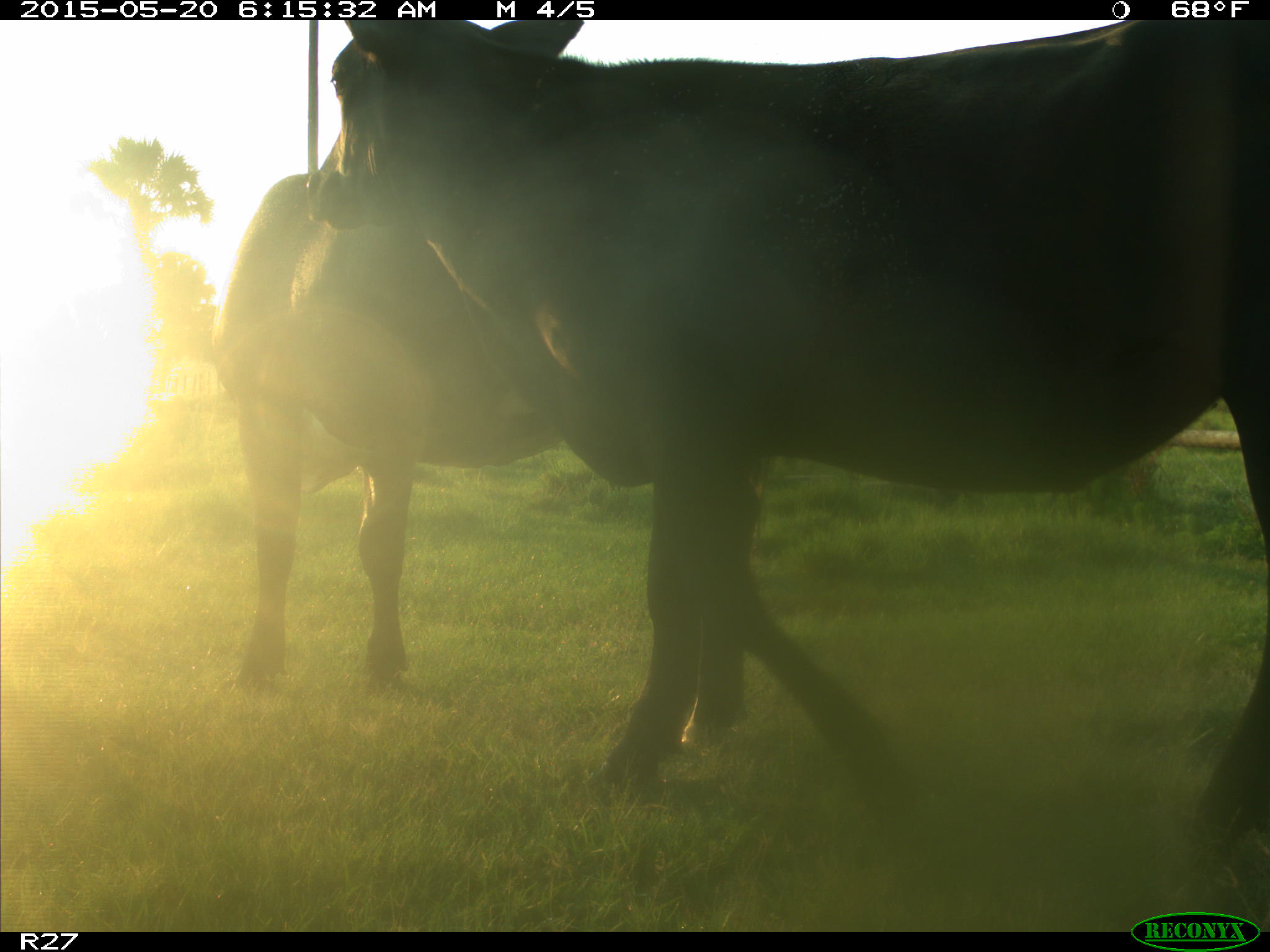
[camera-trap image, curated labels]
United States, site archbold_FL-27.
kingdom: Animalia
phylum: Chordata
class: Mammalia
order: Artiodactyla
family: Bovidae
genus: Bos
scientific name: Bos taurus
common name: domestic cow